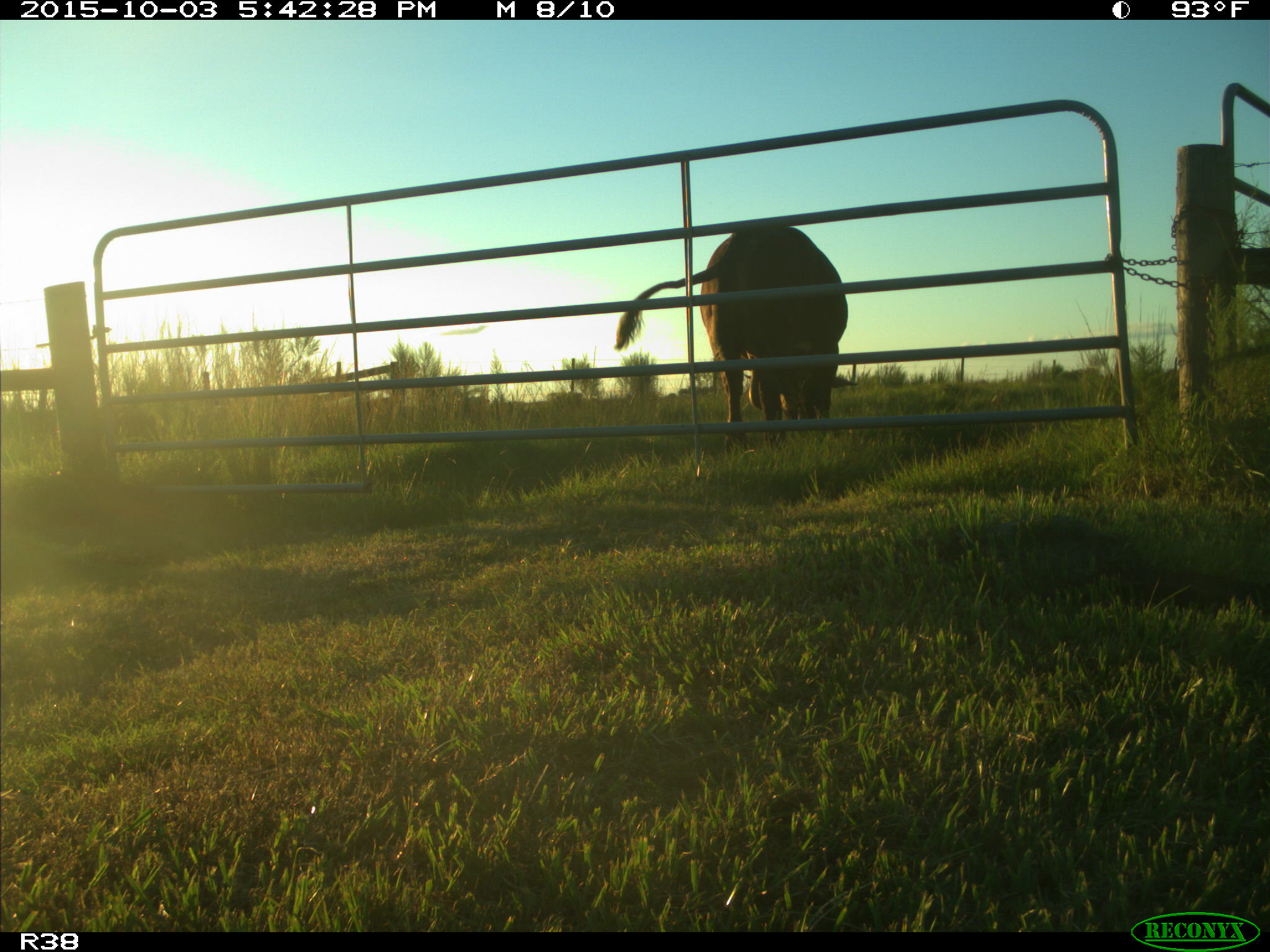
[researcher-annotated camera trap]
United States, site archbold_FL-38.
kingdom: Animalia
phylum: Chordata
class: Mammalia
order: Artiodactyla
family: Bovidae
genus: Bos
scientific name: Bos taurus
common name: domestic cow